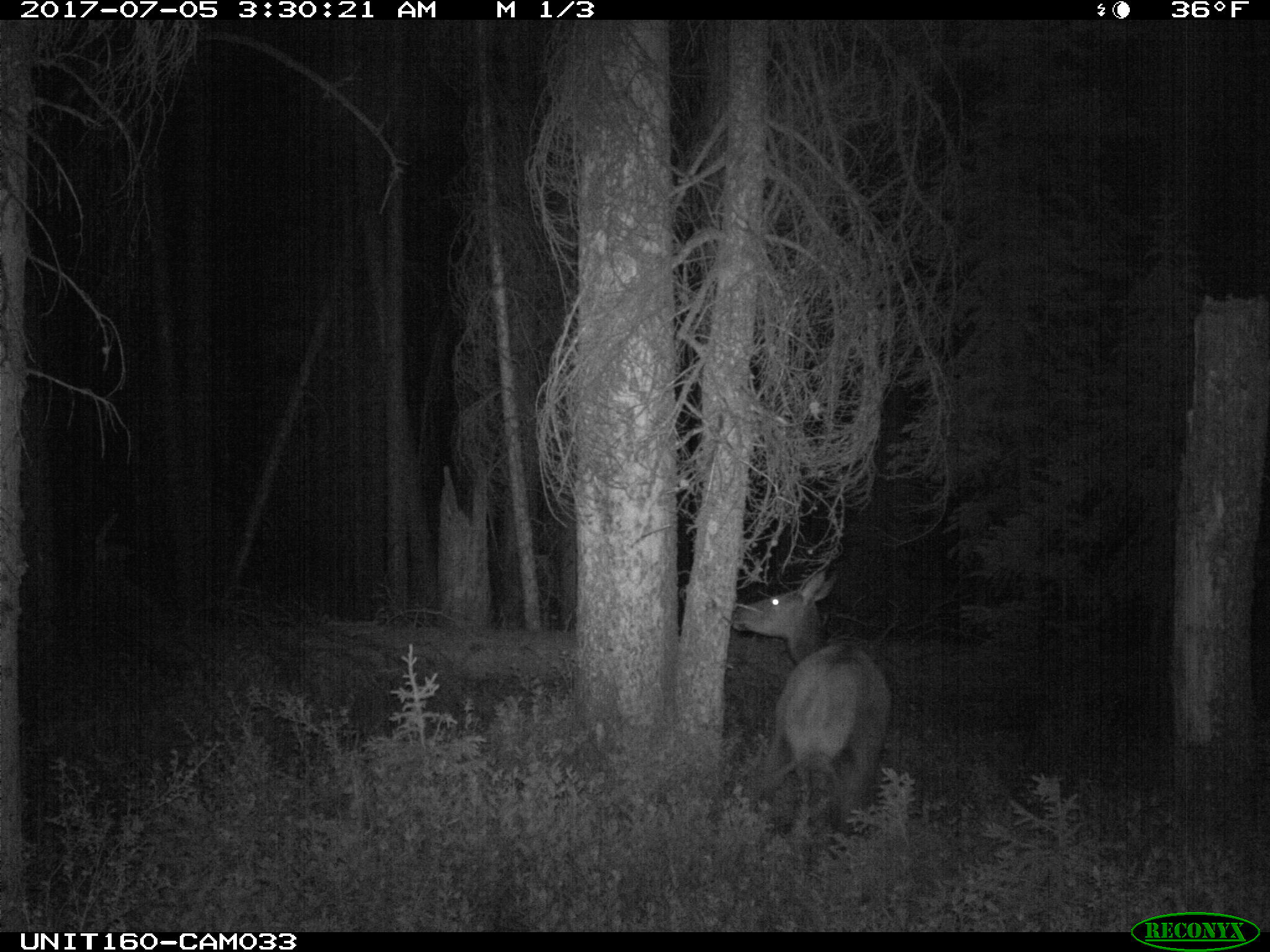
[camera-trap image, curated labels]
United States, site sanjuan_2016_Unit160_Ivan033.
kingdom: Animalia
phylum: Chordata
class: Mammalia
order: Artiodactyla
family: Cervidae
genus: Cervus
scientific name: Cervus elaphus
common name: red deer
Cervus elaphus (red deer).